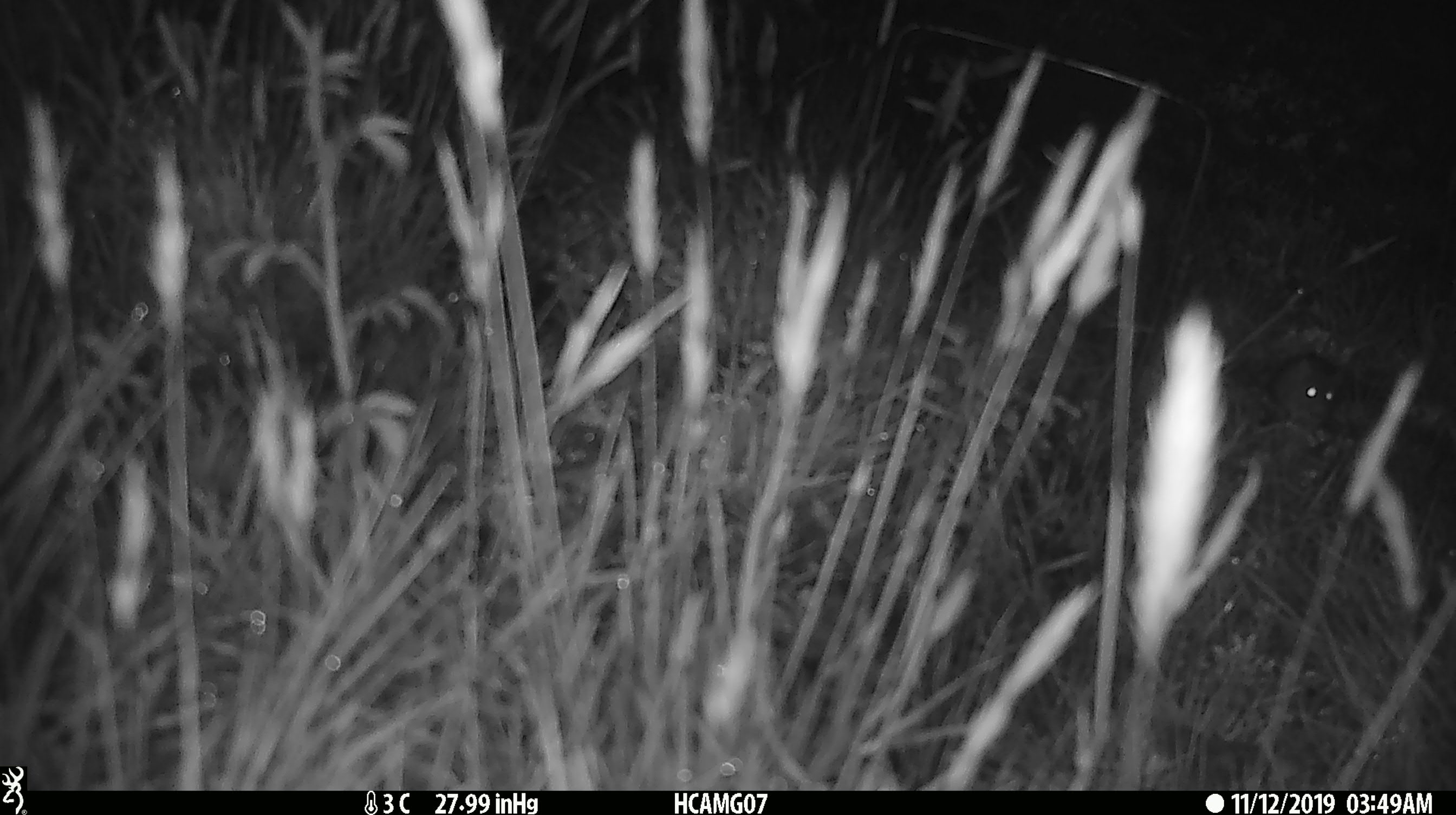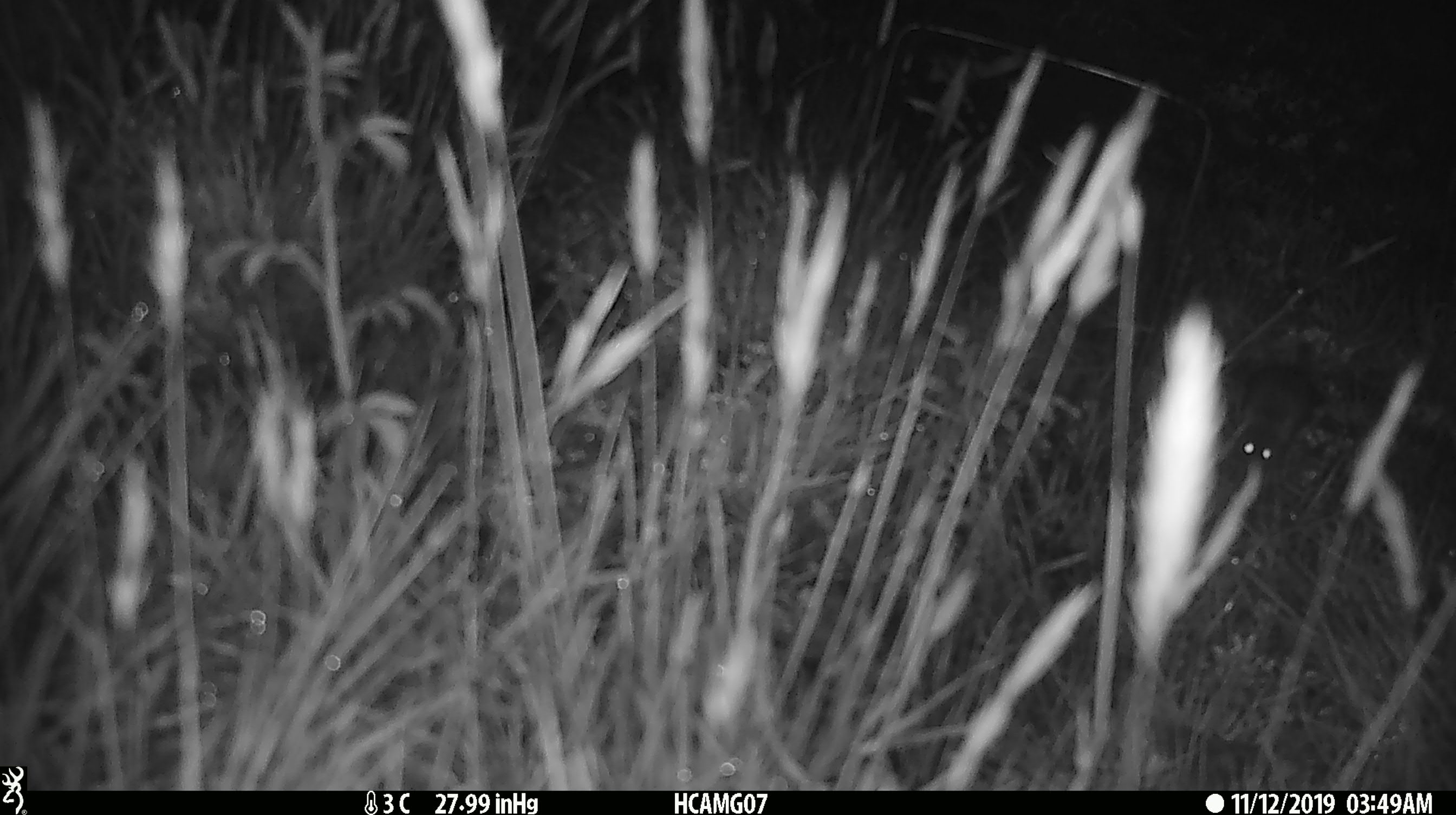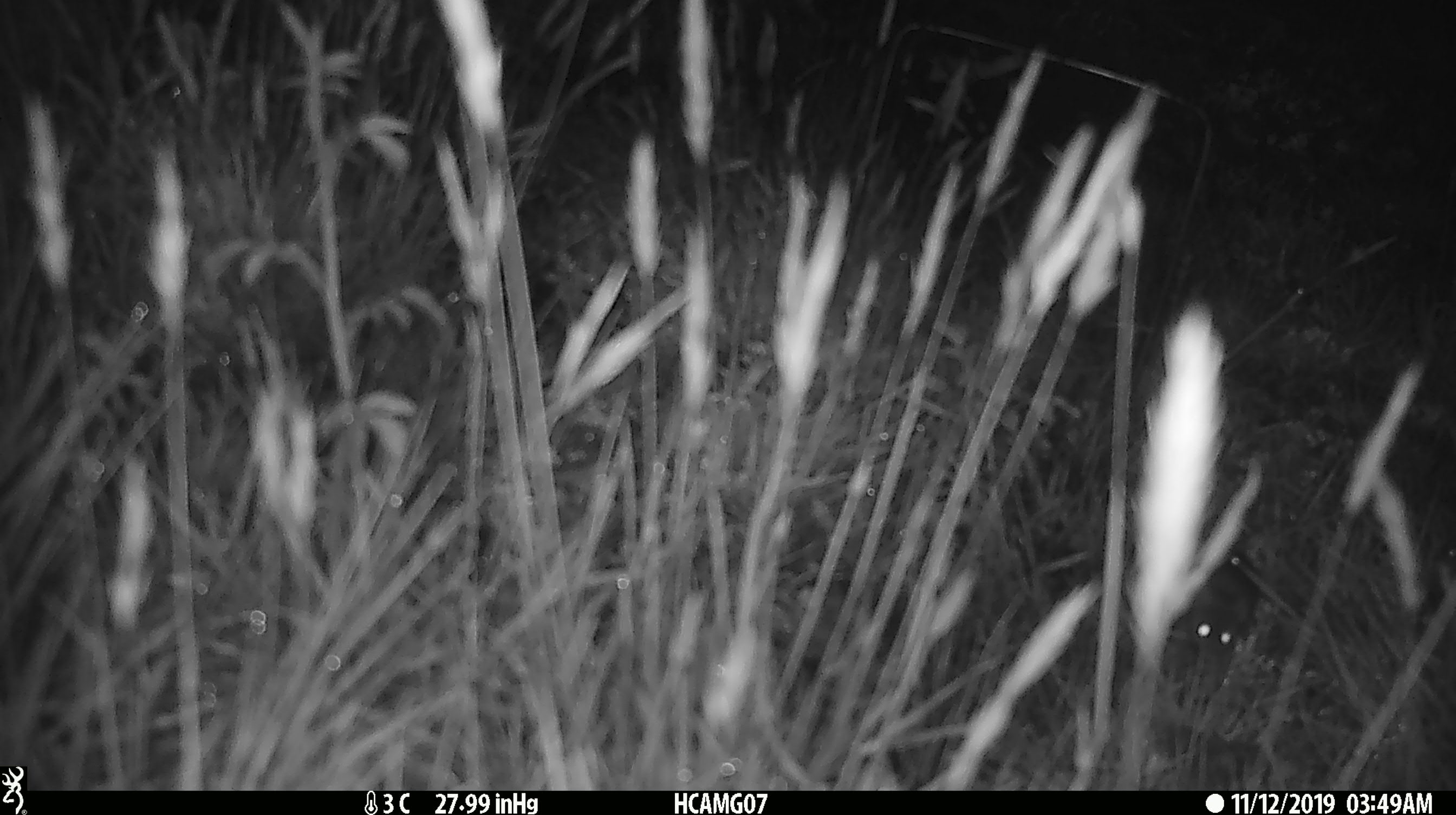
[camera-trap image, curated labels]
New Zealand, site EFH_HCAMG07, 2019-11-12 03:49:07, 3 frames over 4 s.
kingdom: Animalia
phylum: Chordata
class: Mammalia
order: Rodentia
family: Muridae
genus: Mus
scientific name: Mus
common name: mouse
Mouse (Mus).